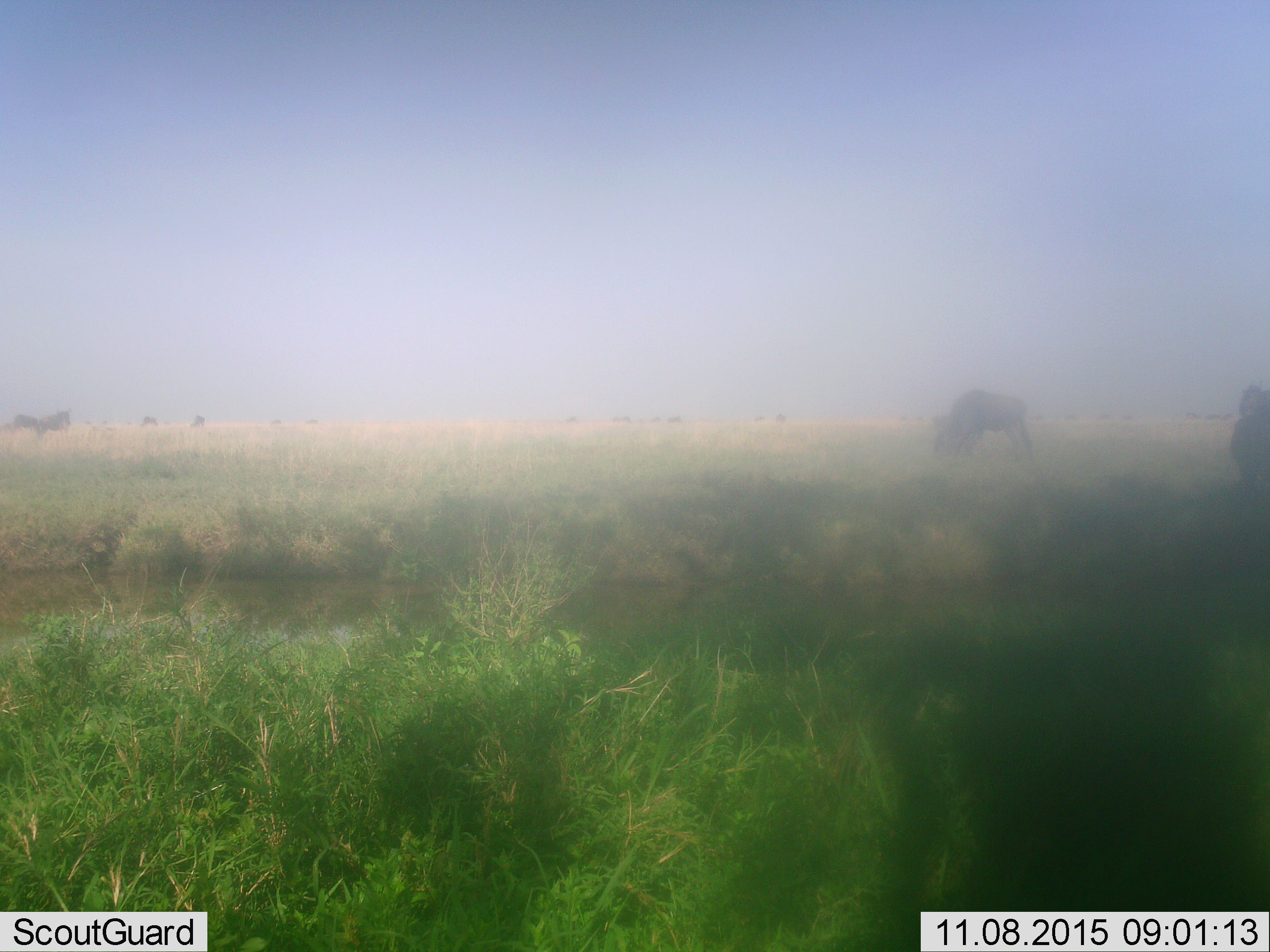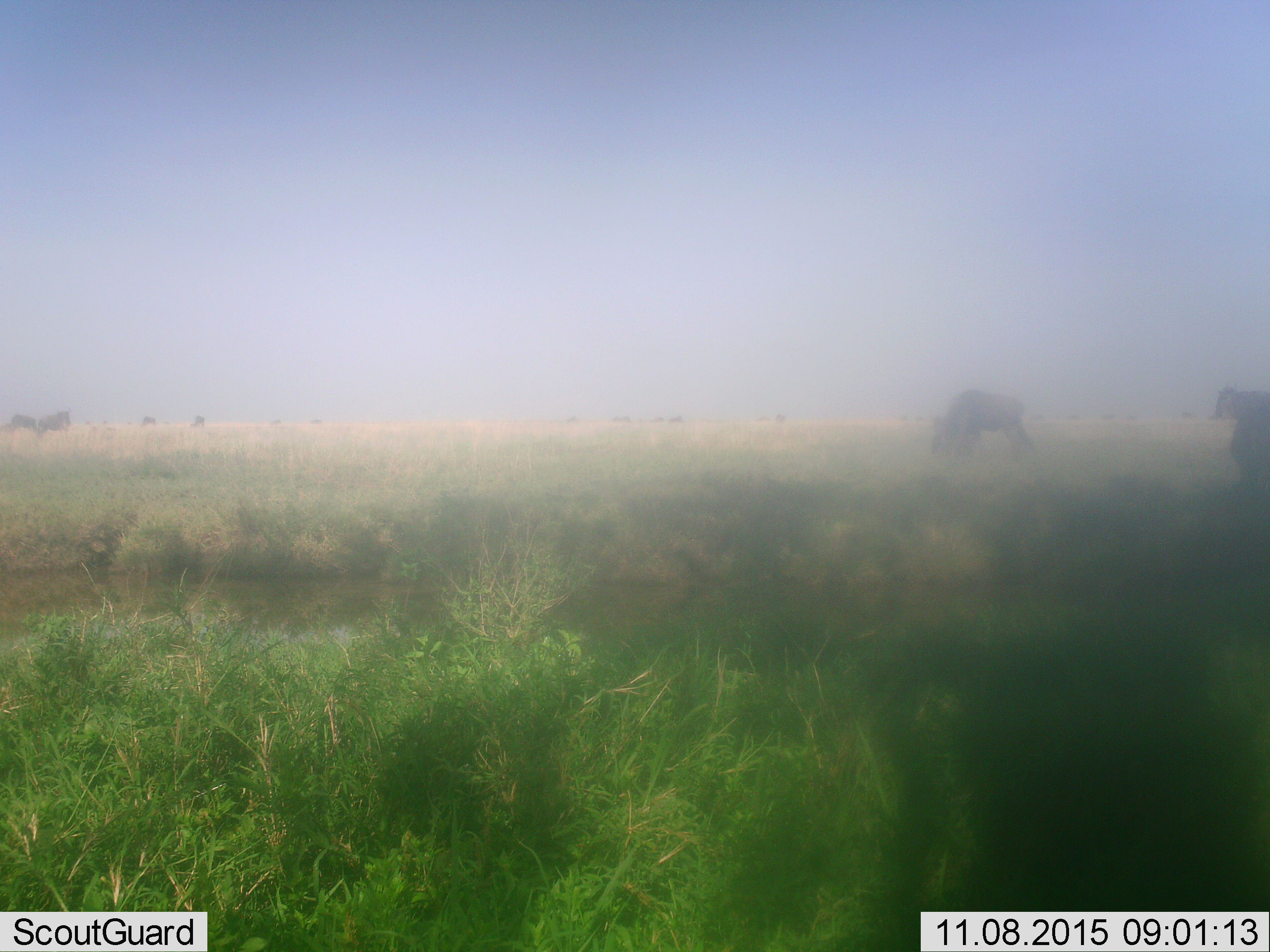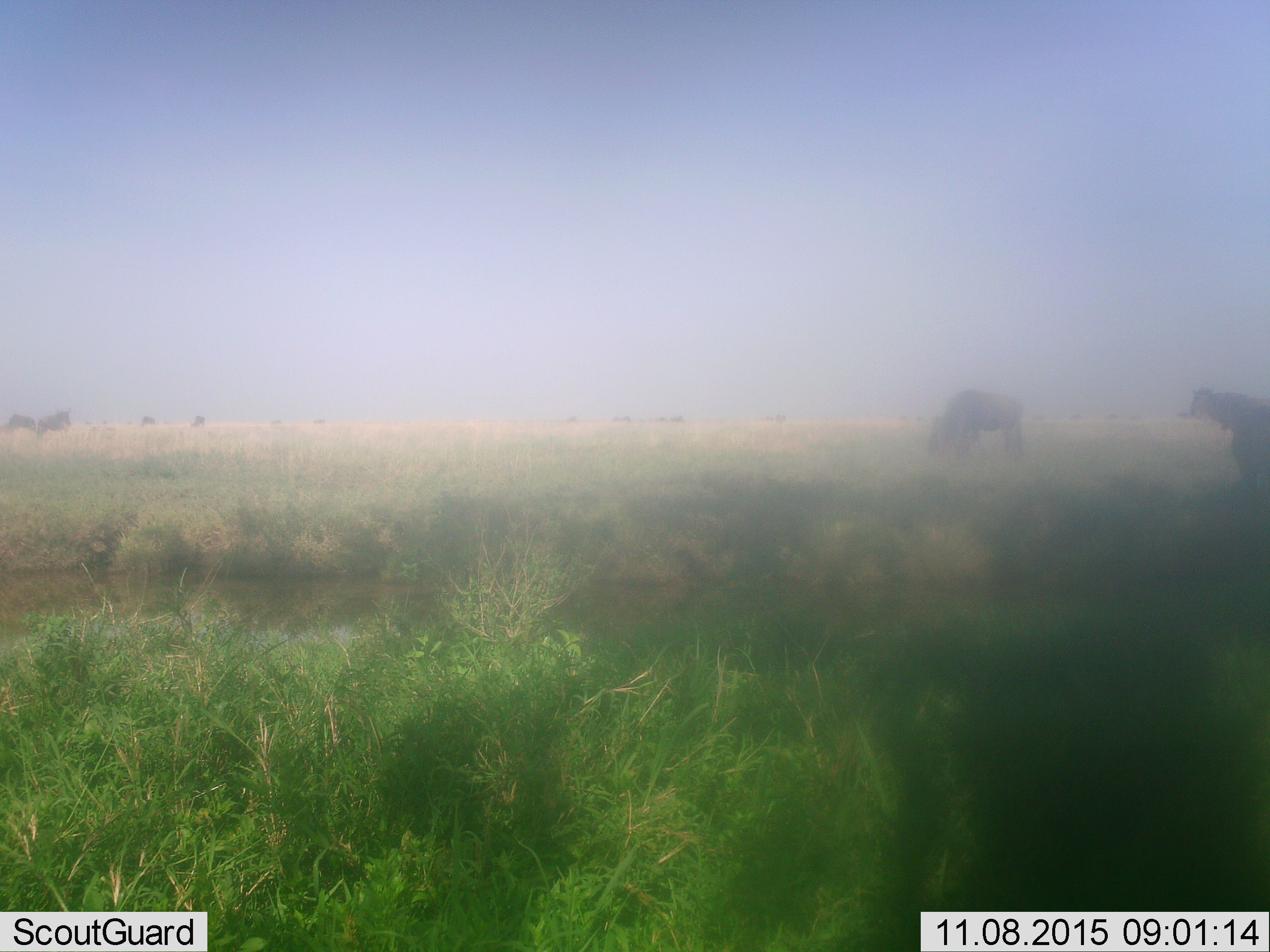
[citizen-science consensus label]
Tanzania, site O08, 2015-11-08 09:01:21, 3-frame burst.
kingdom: Animalia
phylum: Chordata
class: Mammalia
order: Artiodactyla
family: Bovidae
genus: Connochaetes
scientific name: Connochaetes taurinus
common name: blue wildebeest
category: wildebeest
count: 7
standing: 43%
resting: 0%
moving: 86%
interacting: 14%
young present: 0%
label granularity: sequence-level